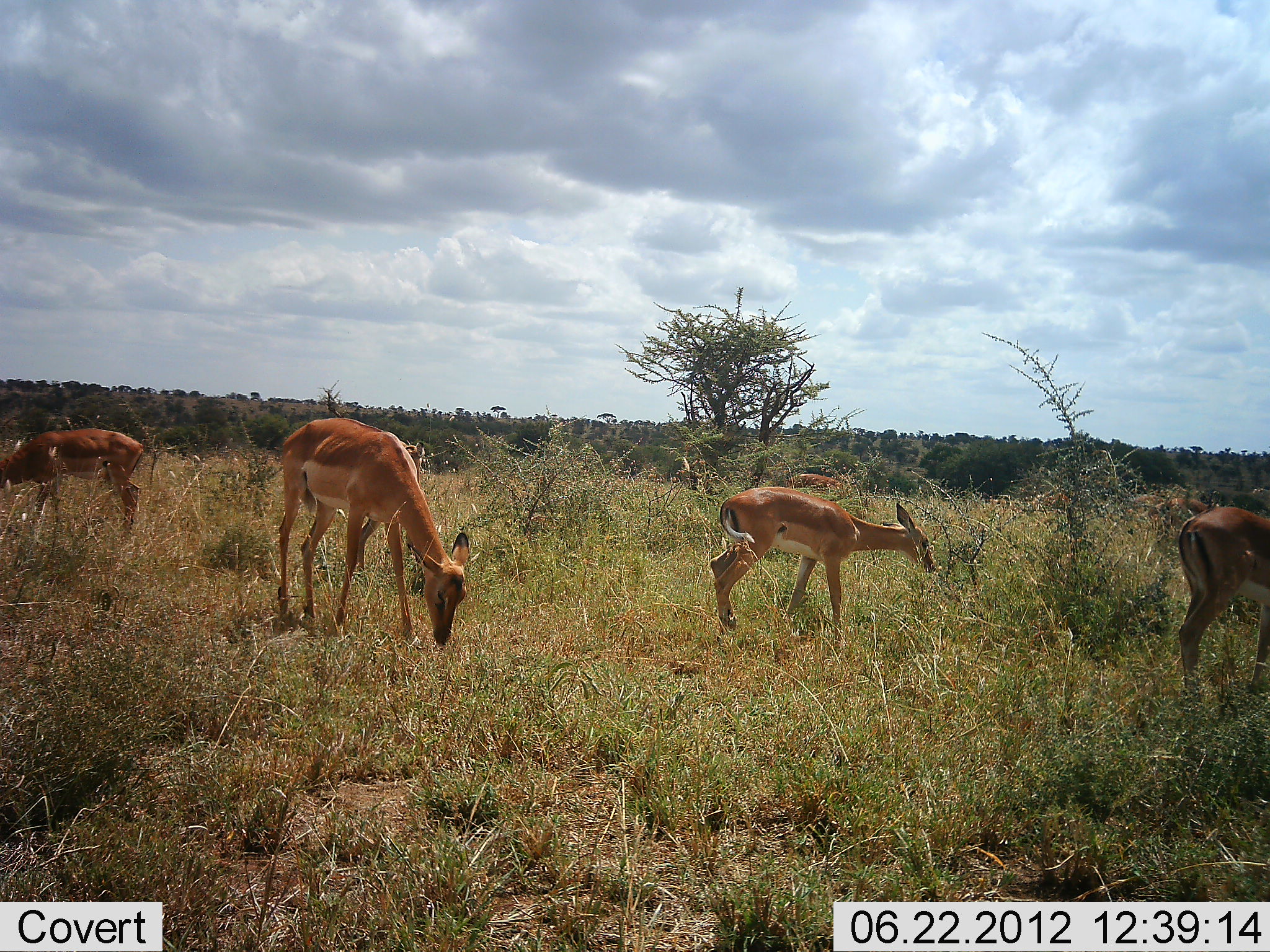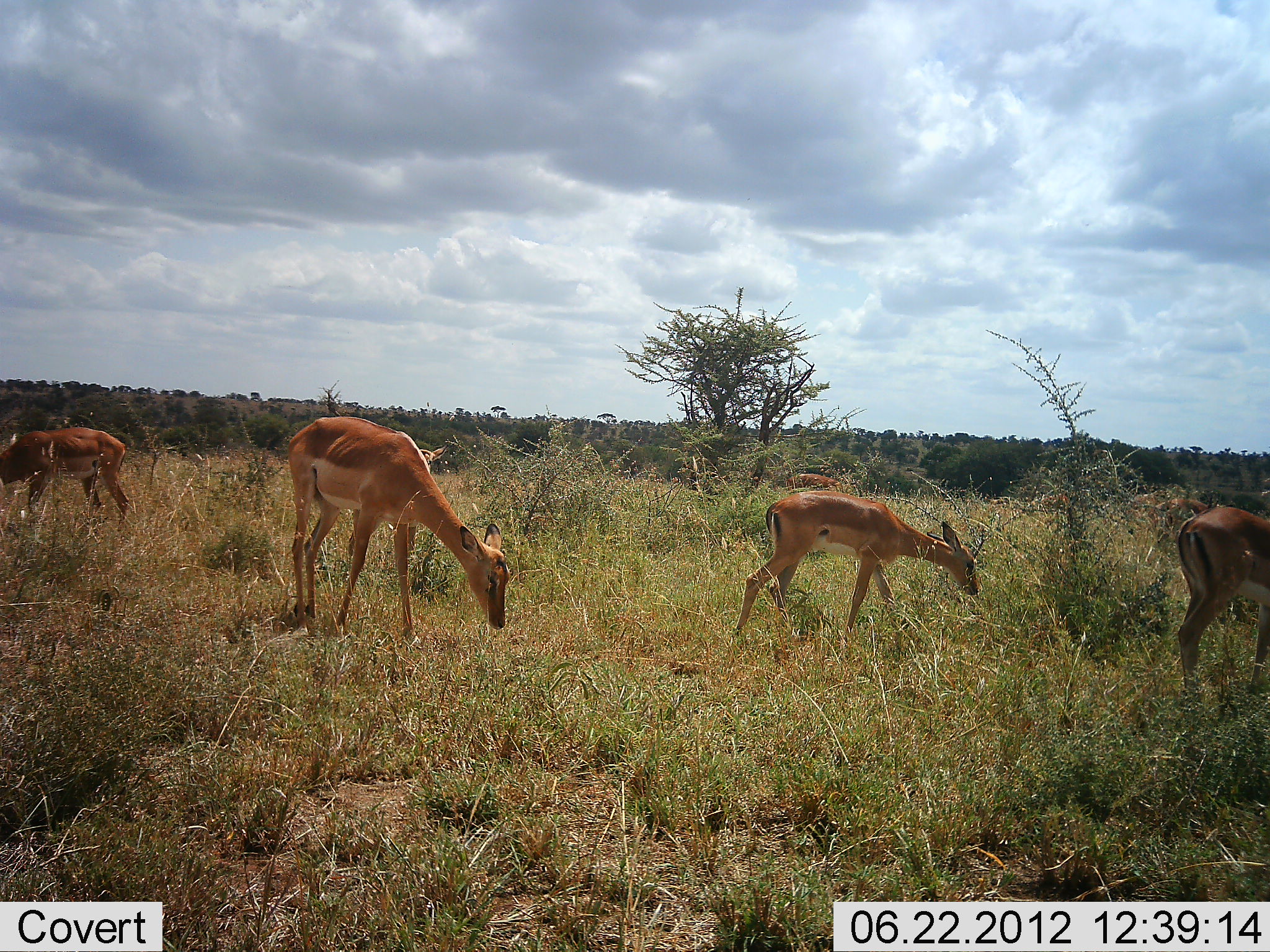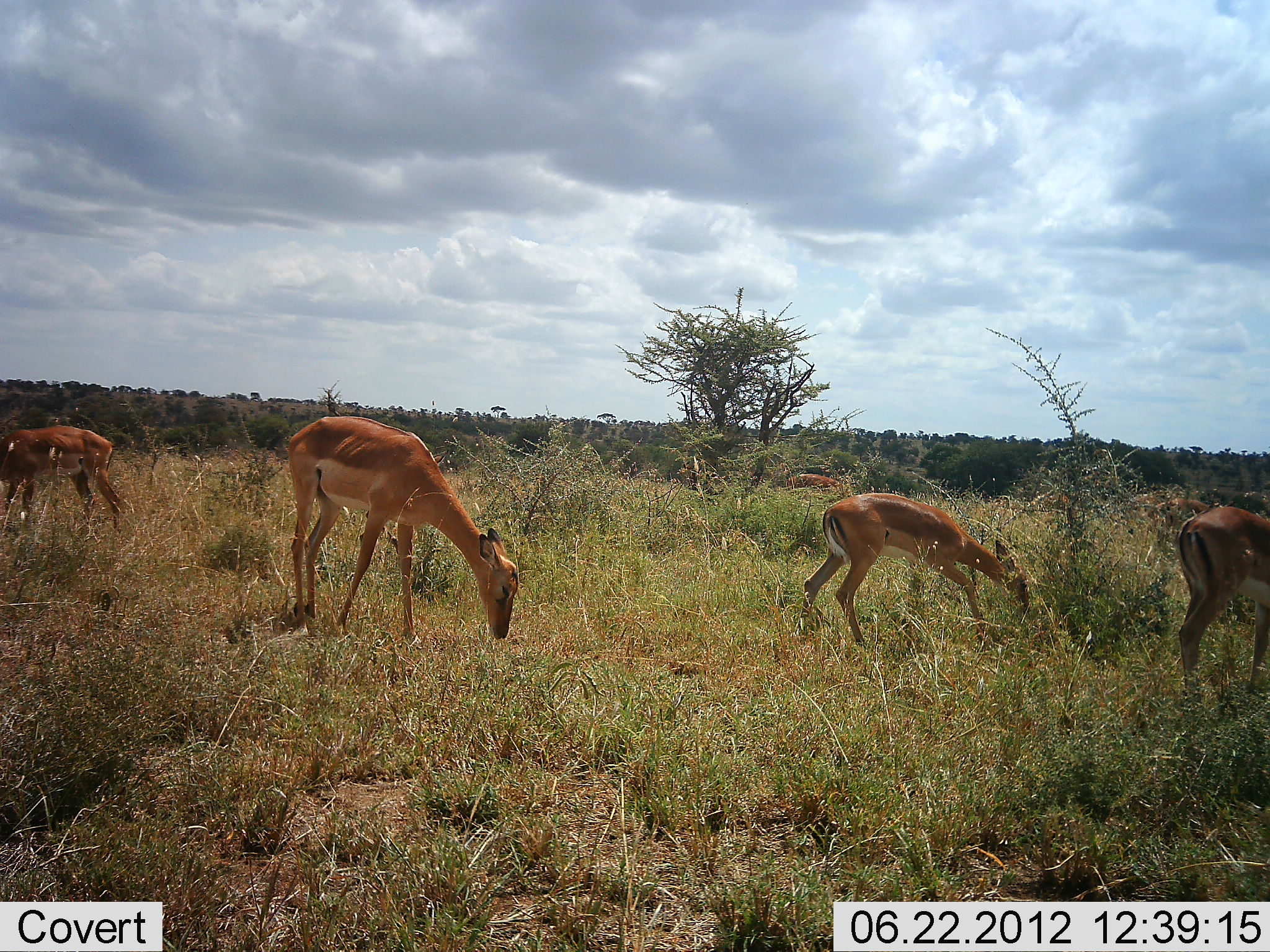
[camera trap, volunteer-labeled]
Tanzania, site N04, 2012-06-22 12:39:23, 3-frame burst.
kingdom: Animalia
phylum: Chordata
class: Mammalia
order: Artiodactyla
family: Bovidae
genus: Aepyceros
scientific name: Aepyceros melampus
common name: impala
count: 5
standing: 20%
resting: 0%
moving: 0%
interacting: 0%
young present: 30%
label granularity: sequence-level